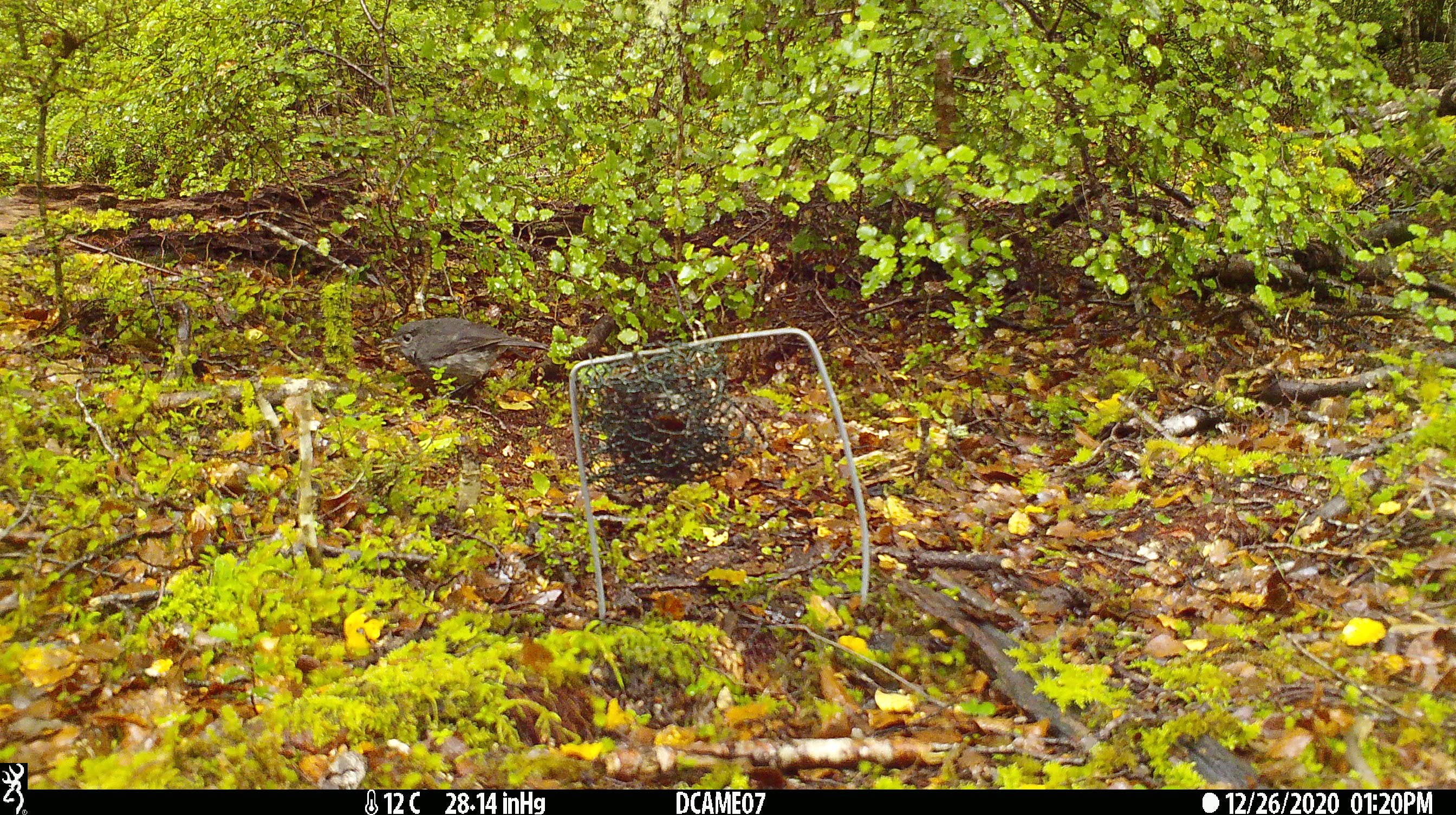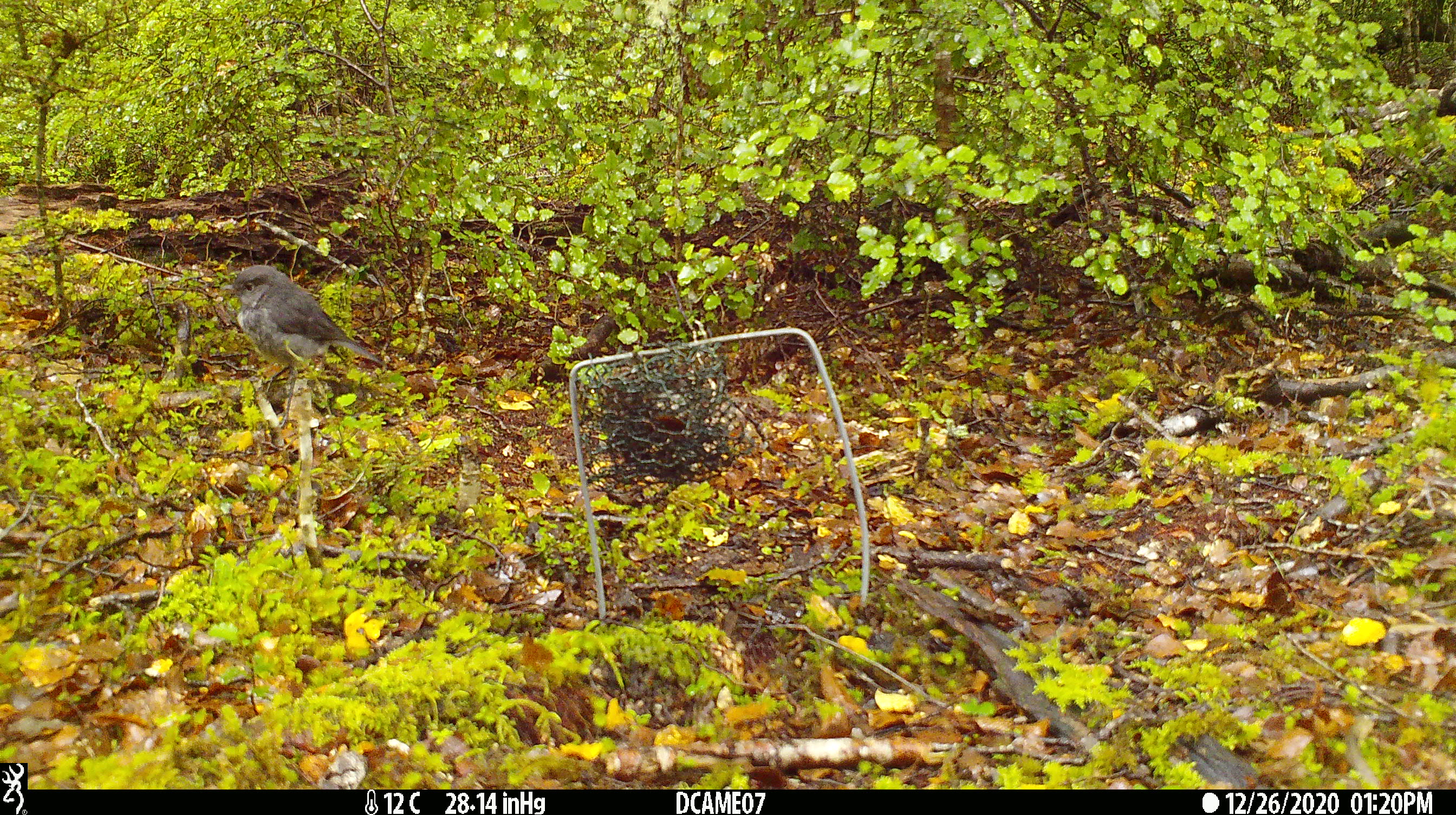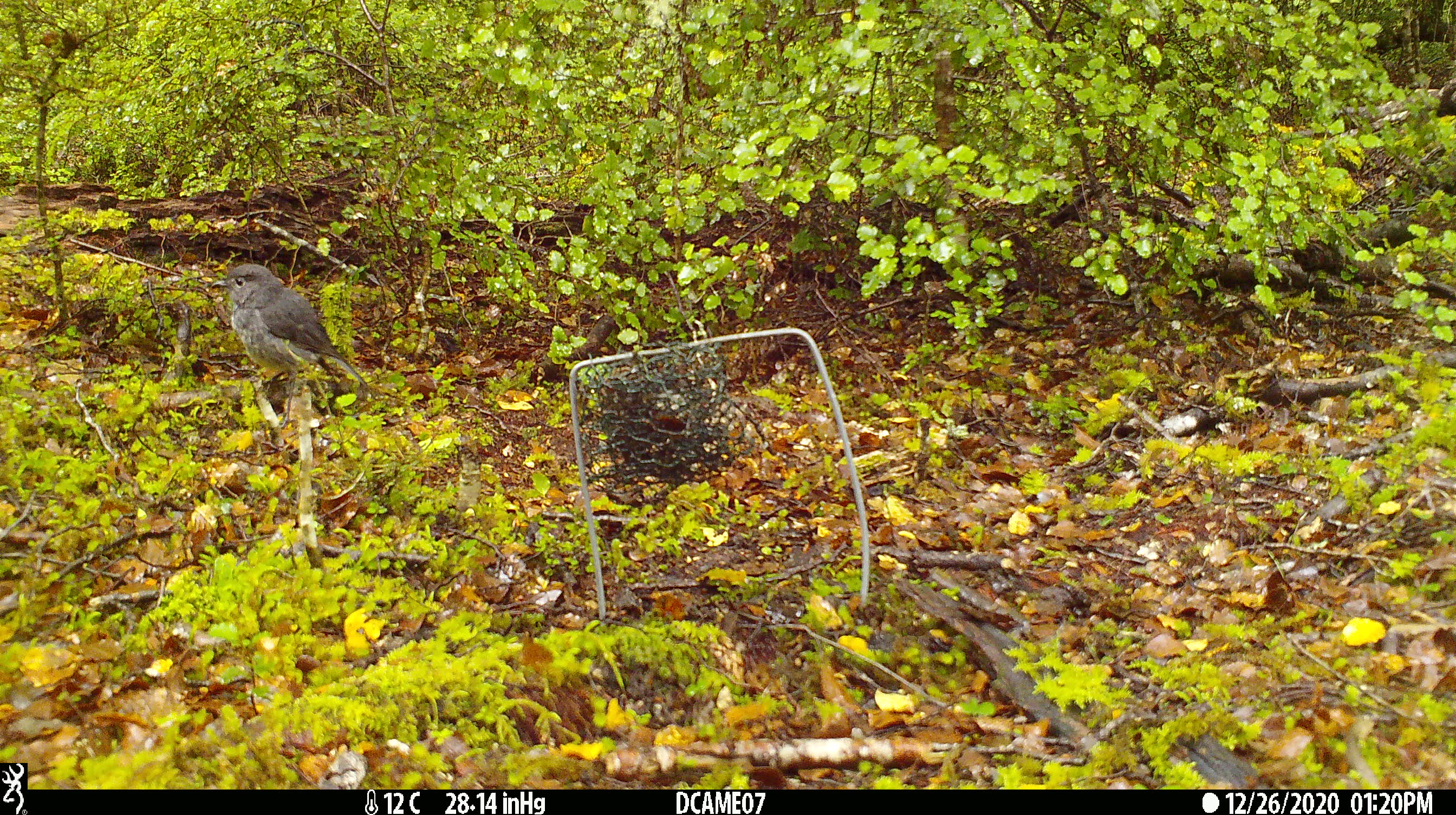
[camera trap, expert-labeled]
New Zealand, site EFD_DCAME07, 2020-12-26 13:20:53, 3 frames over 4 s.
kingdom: Animalia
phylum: Chordata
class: Aves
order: Passeriformes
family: Petroicidae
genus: Petroica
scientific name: Petroica australis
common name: new zealand robin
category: robin